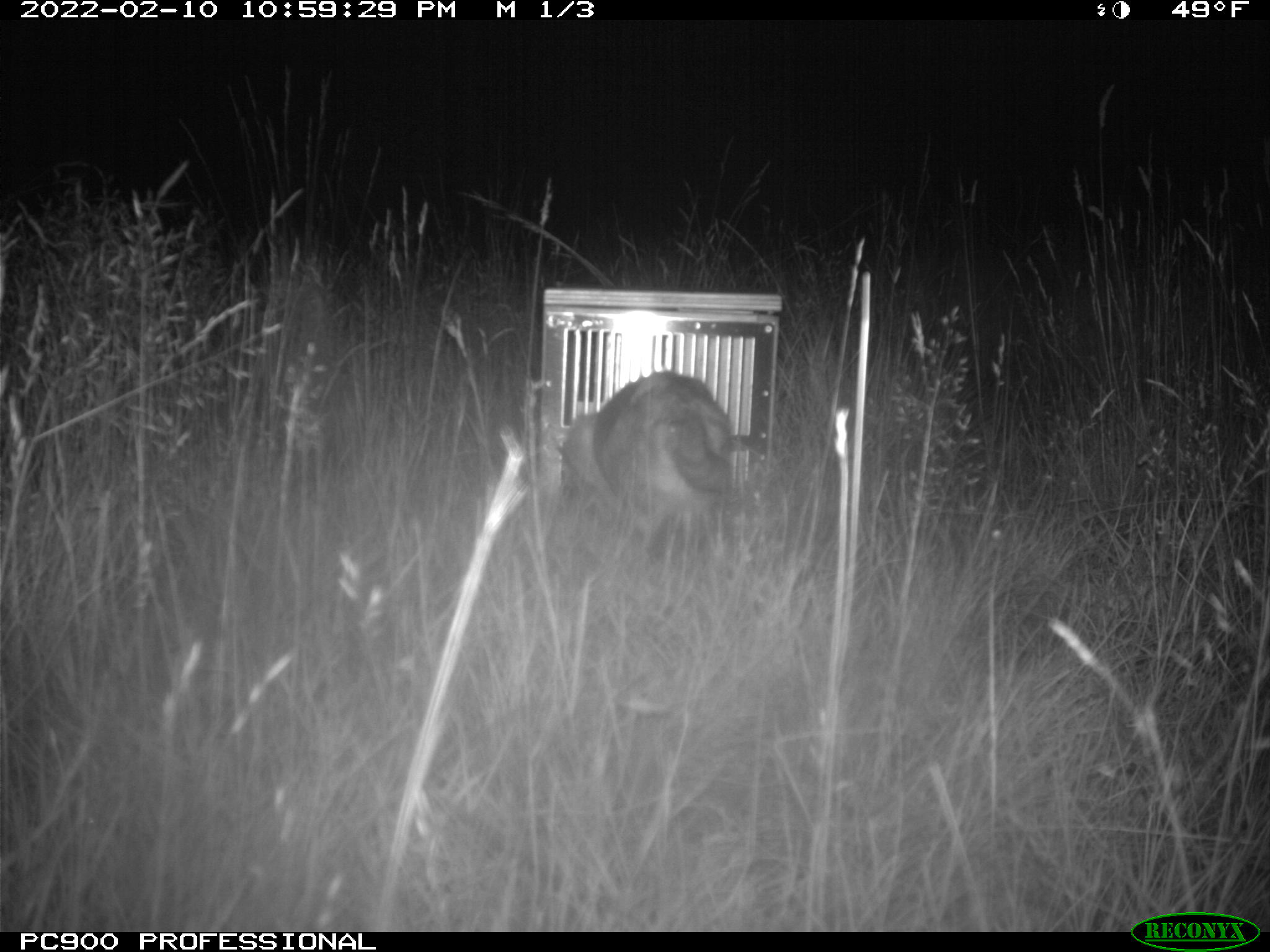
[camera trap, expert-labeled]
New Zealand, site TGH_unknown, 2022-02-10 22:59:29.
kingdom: Animalia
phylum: Chordata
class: Mammalia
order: Carnivora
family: Felidae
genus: Felis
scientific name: Felis catus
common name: domestic cat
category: cat